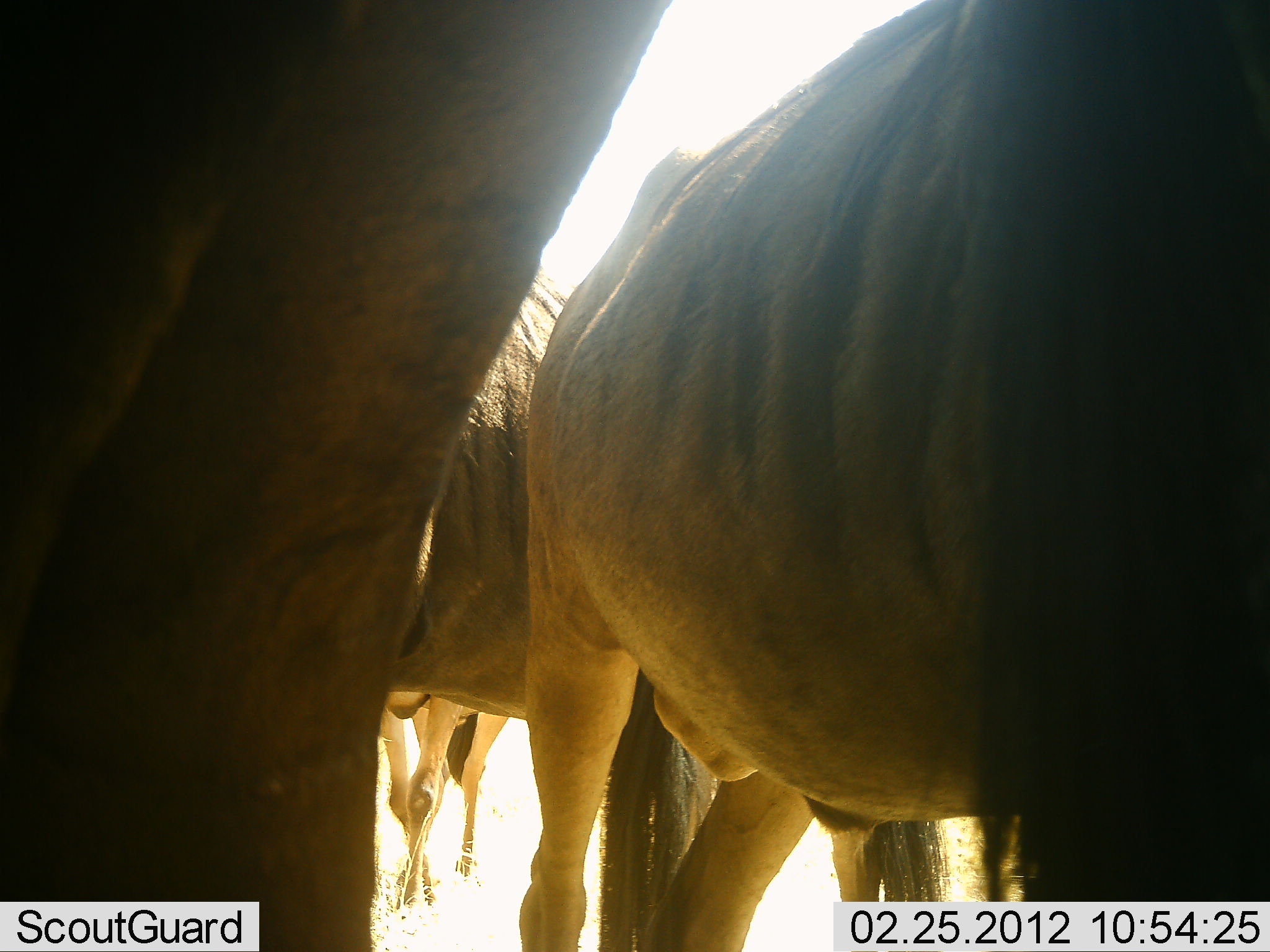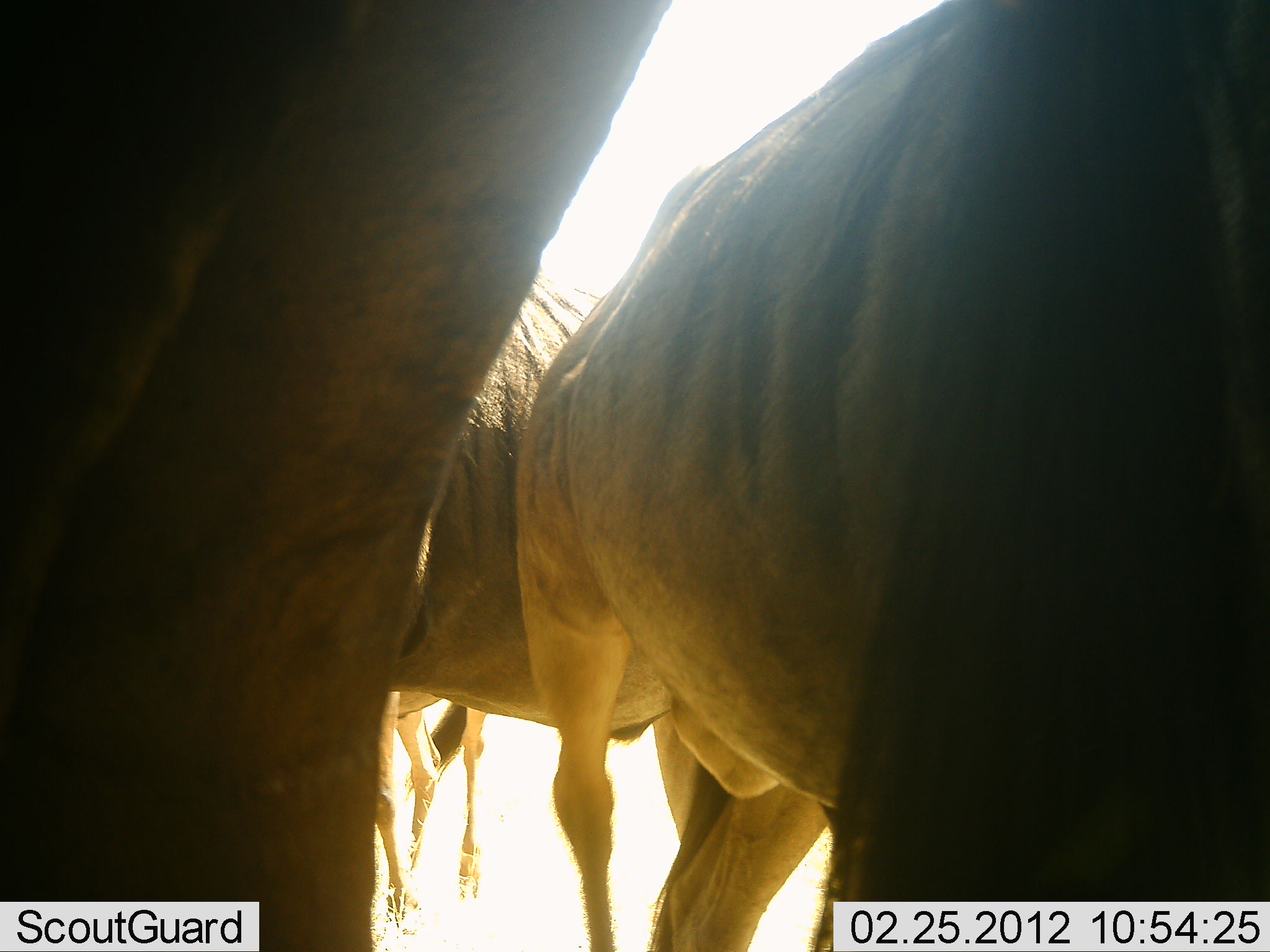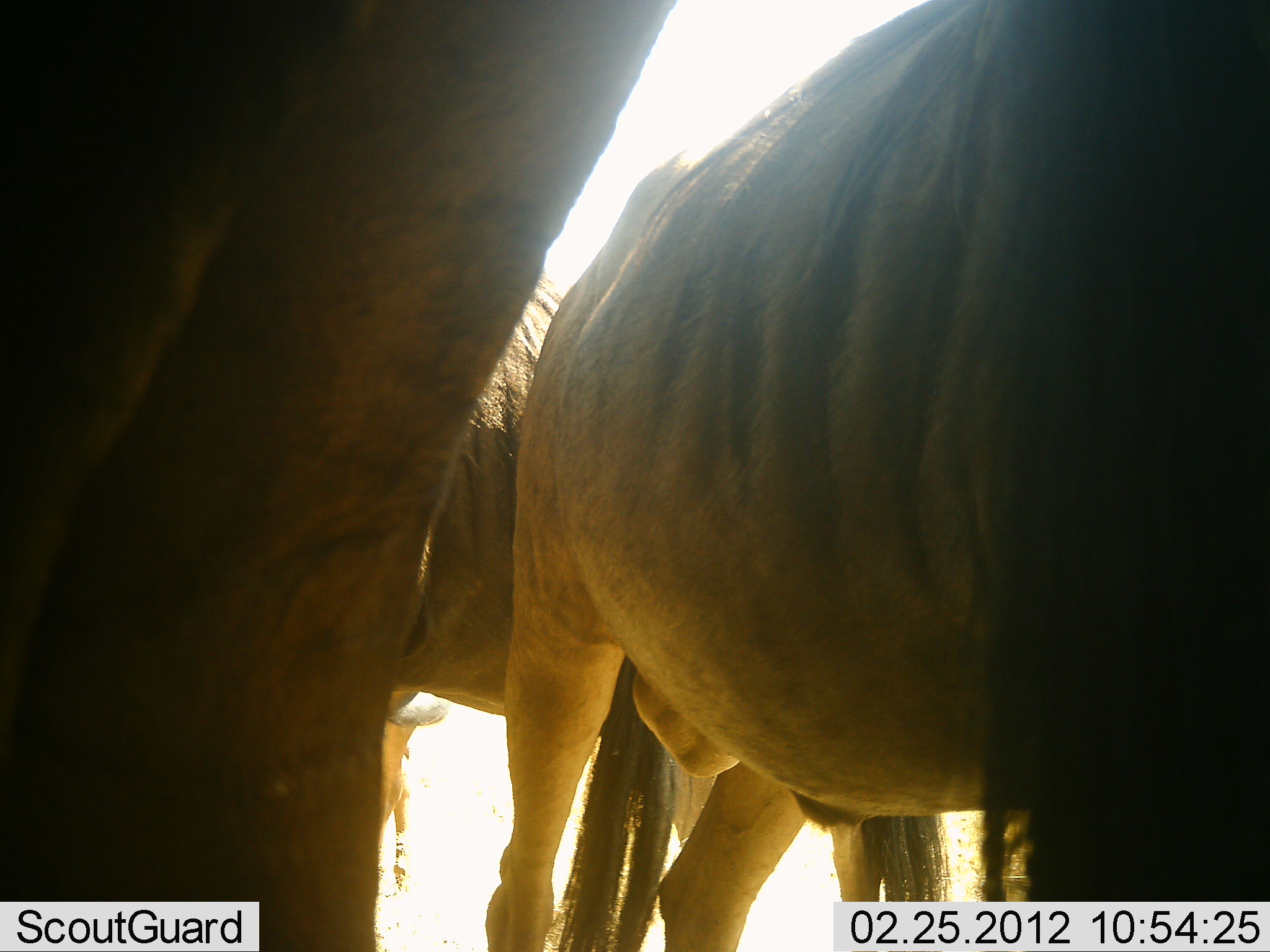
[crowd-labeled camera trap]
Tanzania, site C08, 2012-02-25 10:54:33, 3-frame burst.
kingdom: Animalia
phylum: Chordata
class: Mammalia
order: Artiodactyla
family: Bovidae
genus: Connochaetes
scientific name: Connochaetes taurinus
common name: blue wildebeest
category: wildebeest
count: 4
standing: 96%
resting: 0%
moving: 8%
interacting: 12%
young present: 0%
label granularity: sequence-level